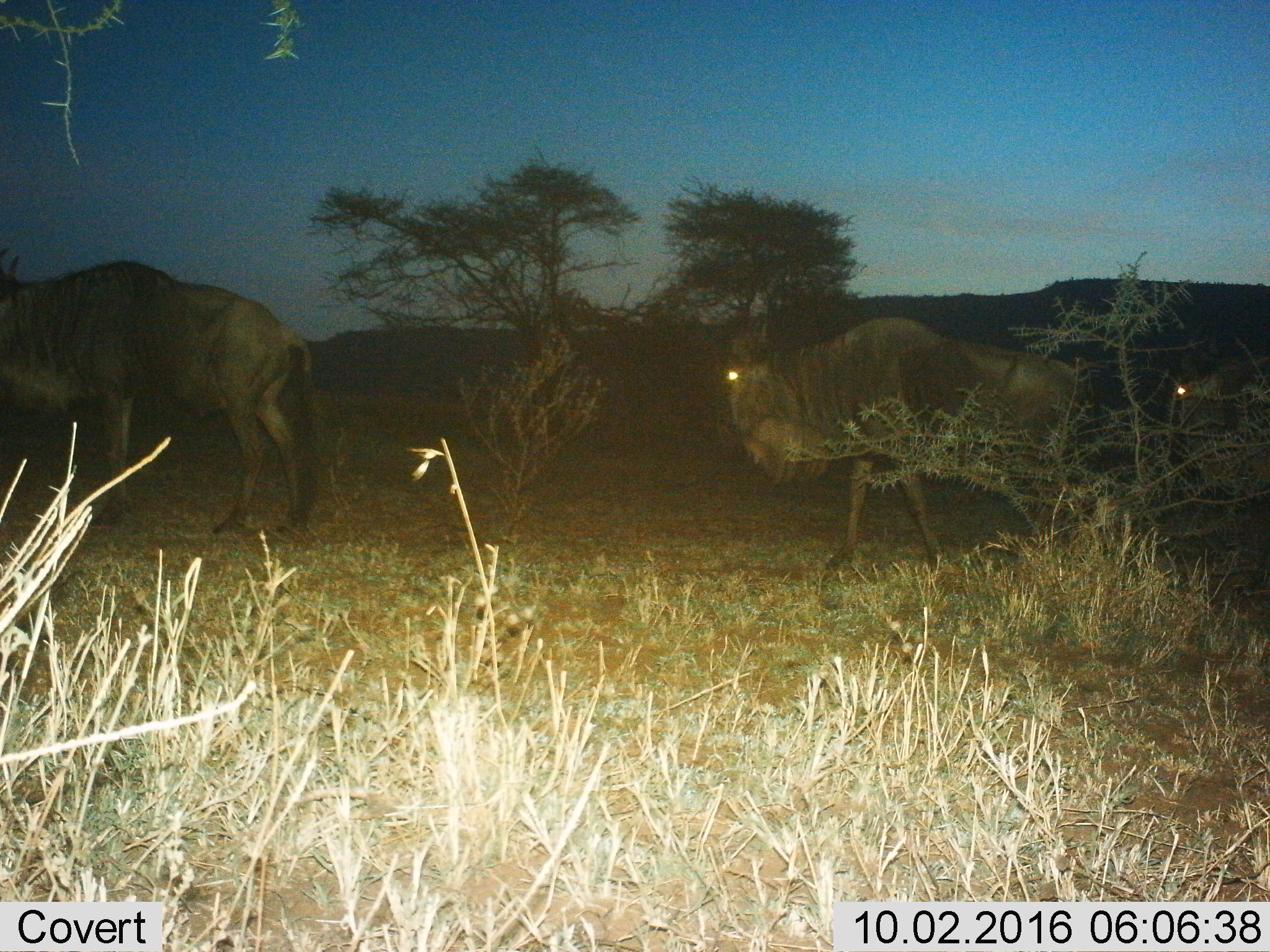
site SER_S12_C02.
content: unidentified animal